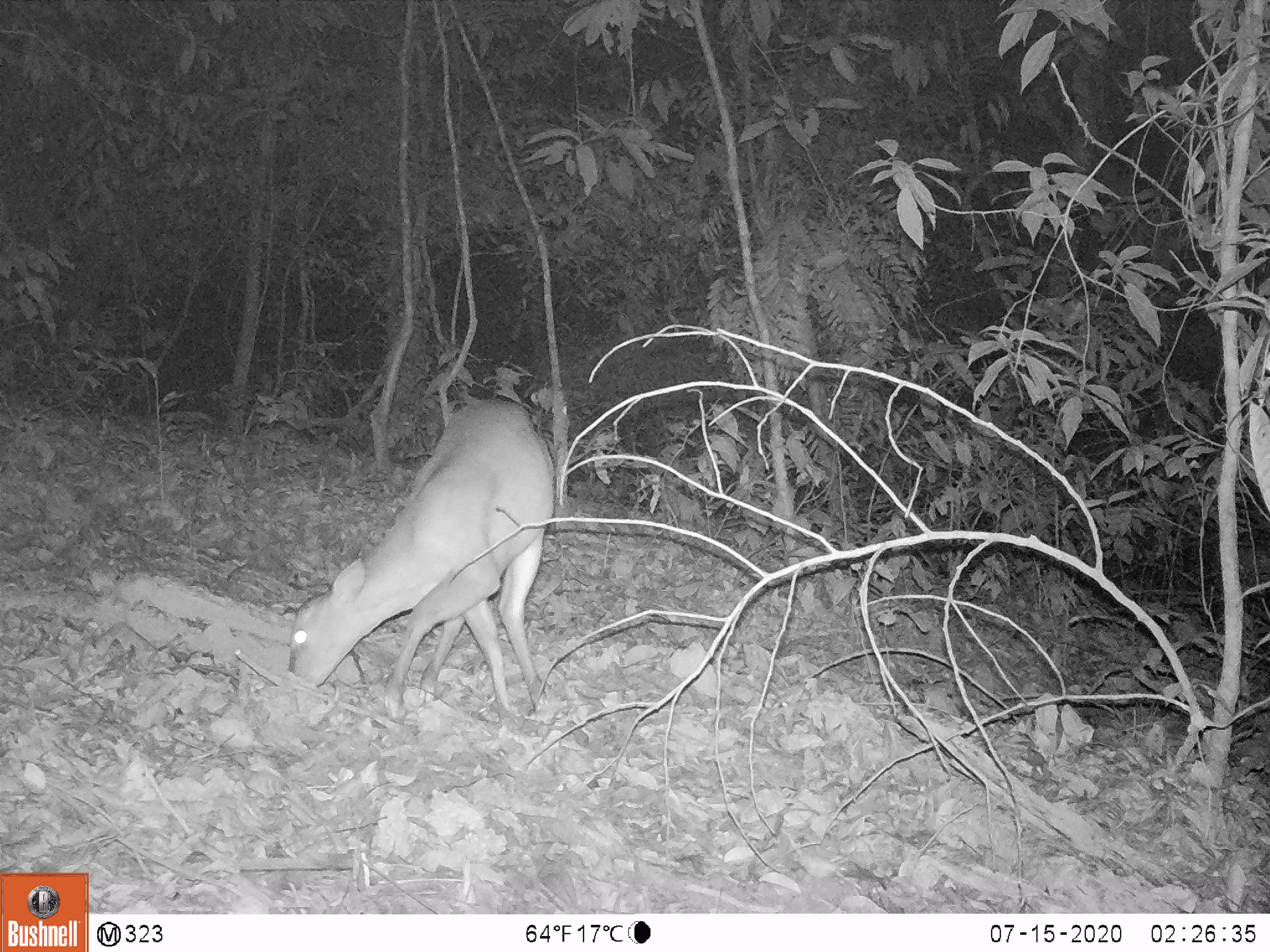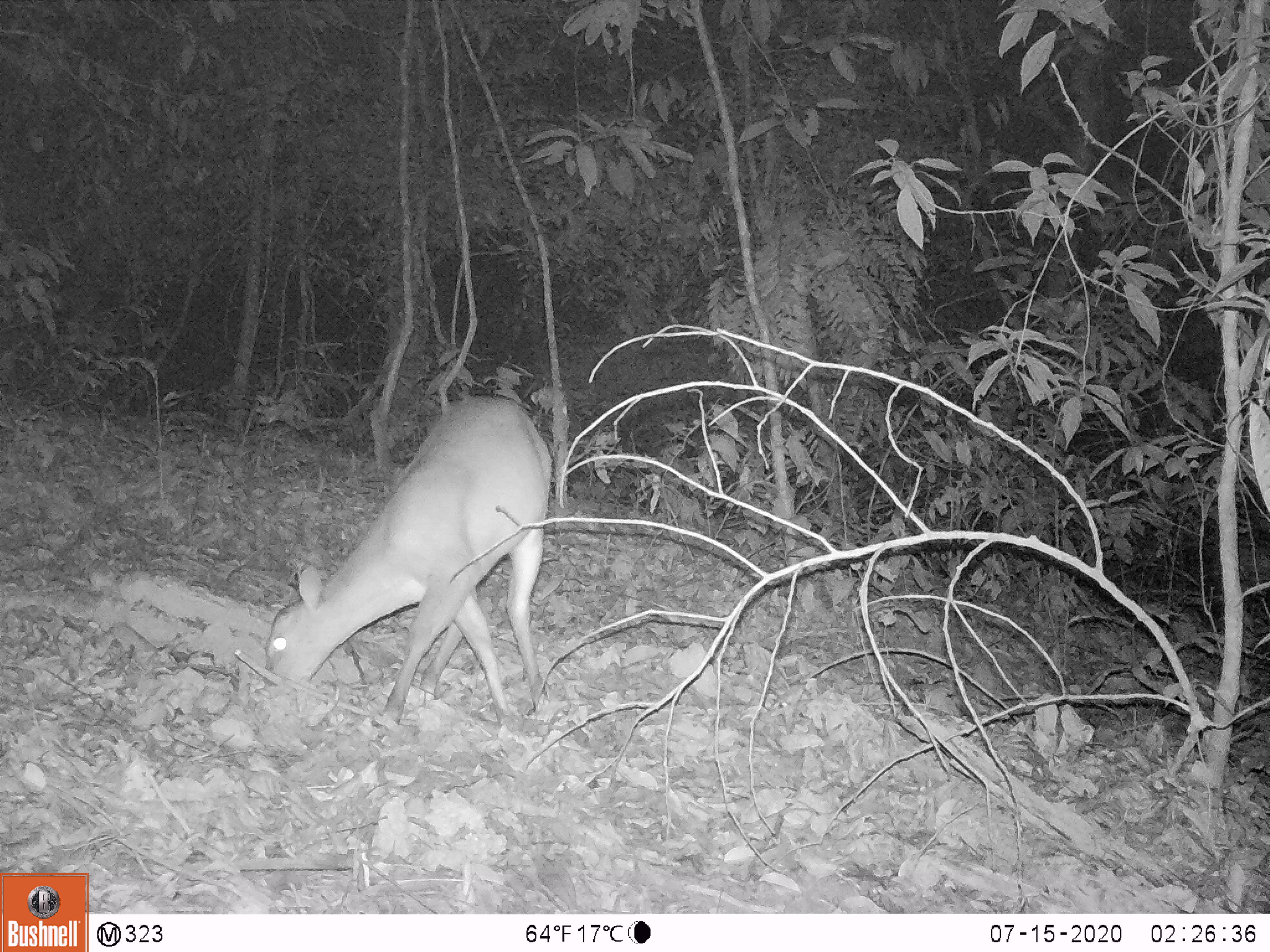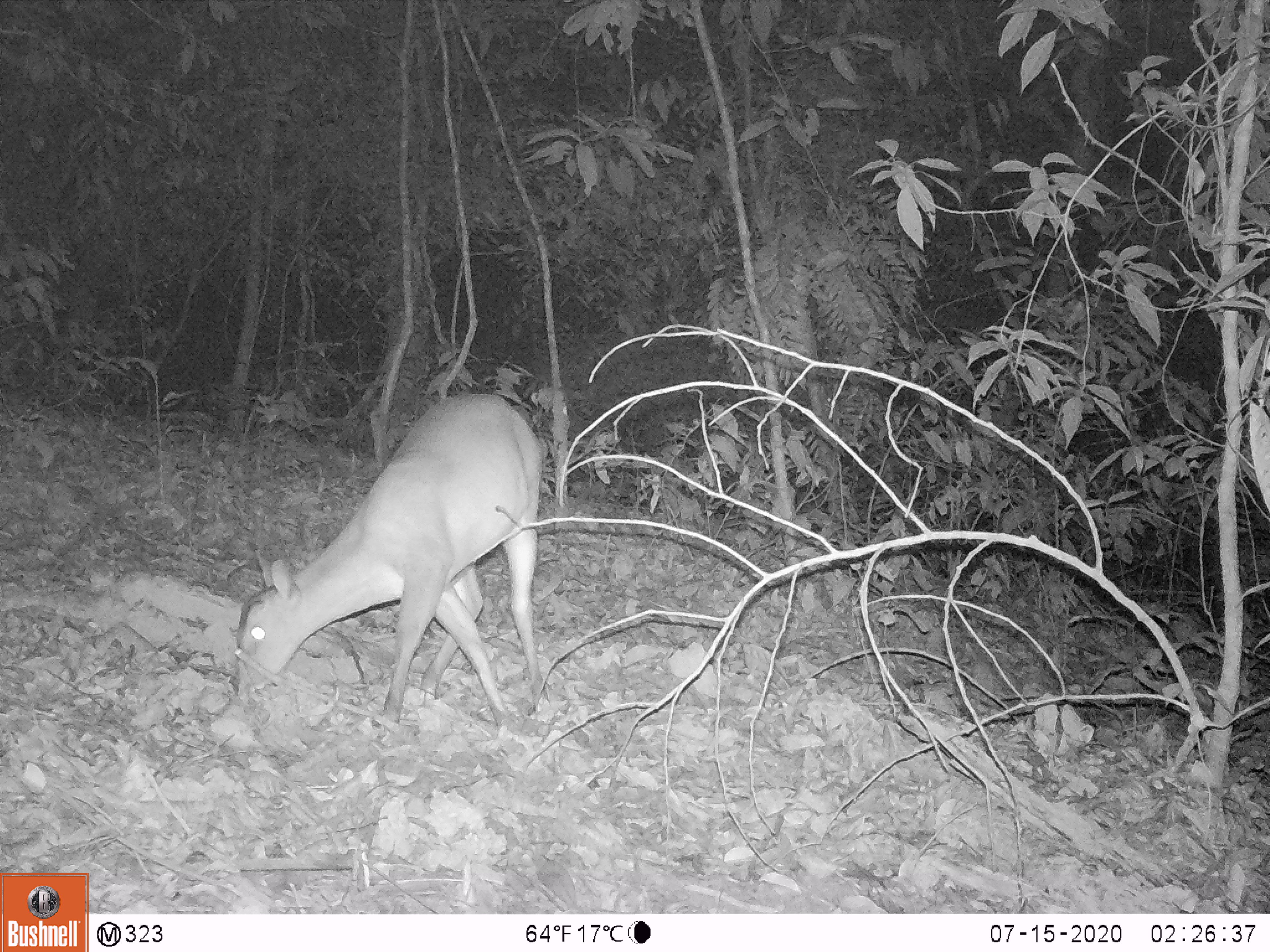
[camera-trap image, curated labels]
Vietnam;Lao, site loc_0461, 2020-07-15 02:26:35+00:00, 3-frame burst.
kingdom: Animalia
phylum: Chordata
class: Mammalia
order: Artiodactyla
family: Cervidae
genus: Muntiacus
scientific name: Muntiacus vuquangensis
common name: large-antlered muntjac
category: large antlered muntjac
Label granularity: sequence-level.